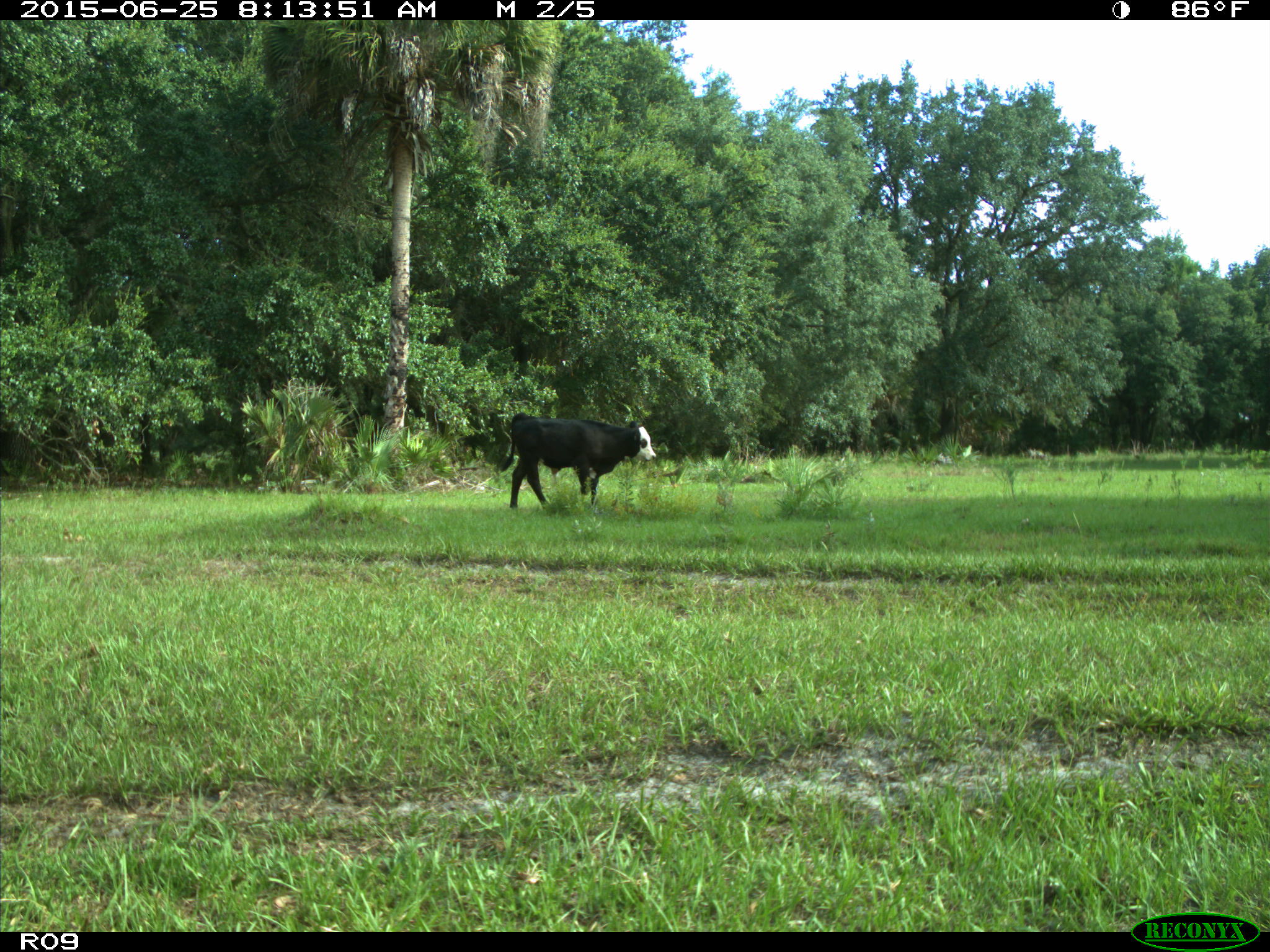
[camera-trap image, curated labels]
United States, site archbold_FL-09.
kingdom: Animalia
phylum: Chordata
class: Mammalia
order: Artiodactyla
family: Bovidae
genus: Bos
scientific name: Bos taurus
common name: domestic cow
Bos taurus (domestic cow).